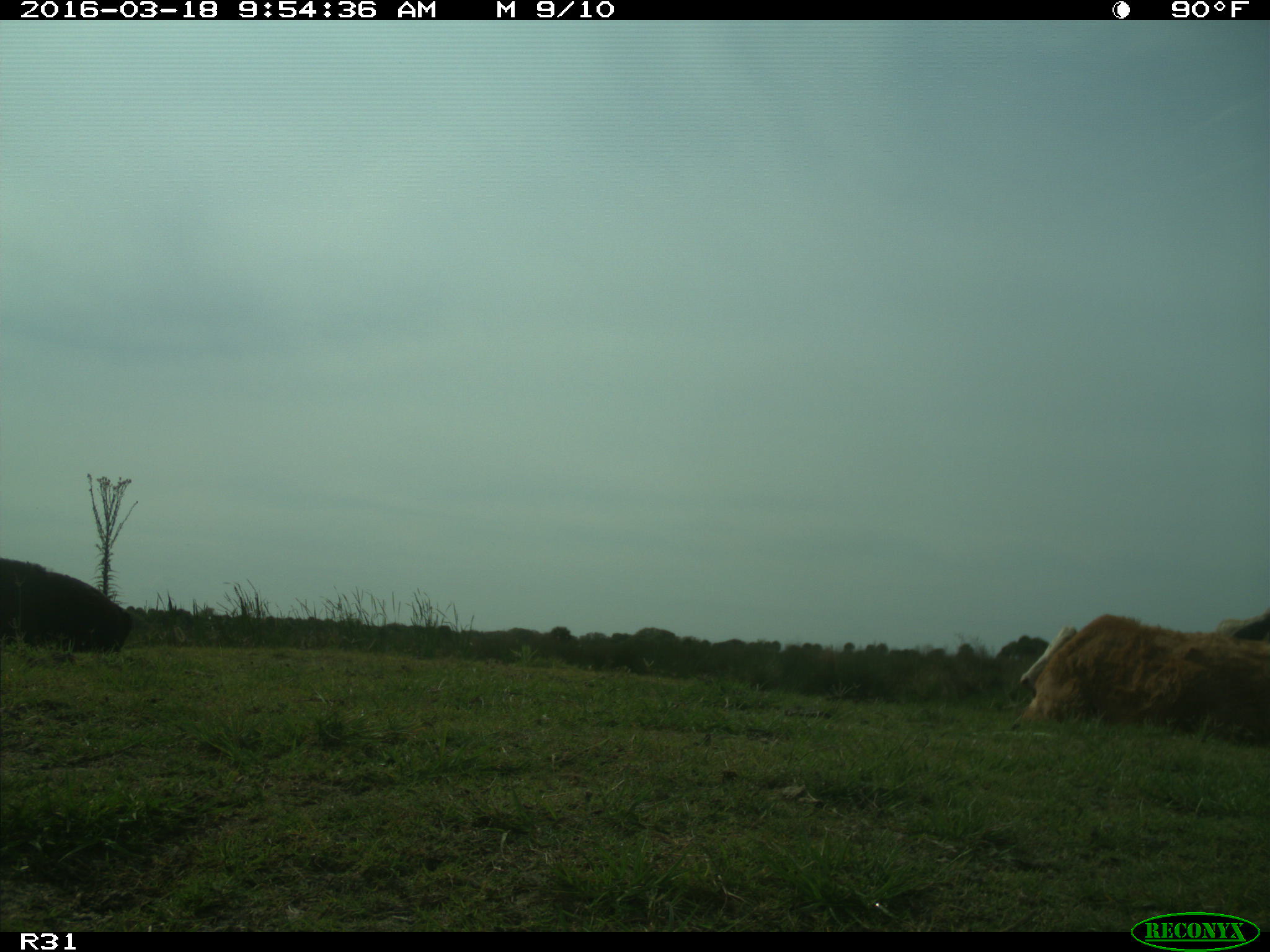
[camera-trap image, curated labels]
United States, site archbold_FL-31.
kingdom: Animalia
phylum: Chordata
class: Mammalia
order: Artiodactyla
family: Bovidae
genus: Bos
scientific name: Bos taurus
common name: domestic cow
Bos taurus (domestic cow).